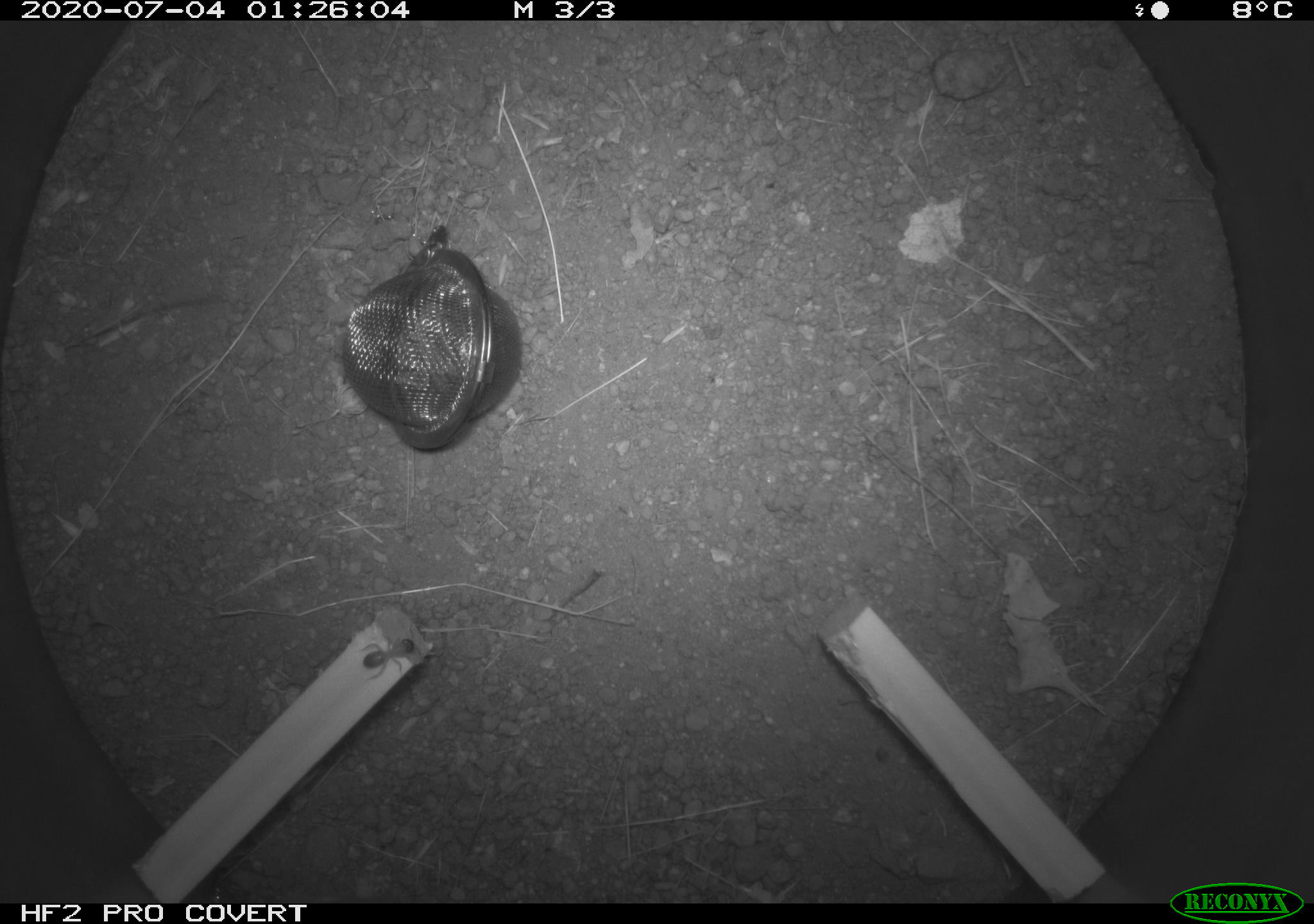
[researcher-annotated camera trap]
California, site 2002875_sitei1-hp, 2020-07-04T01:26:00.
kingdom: Animalia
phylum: Arthropoda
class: Insecta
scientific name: Insecta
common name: insect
Insect (Insecta).